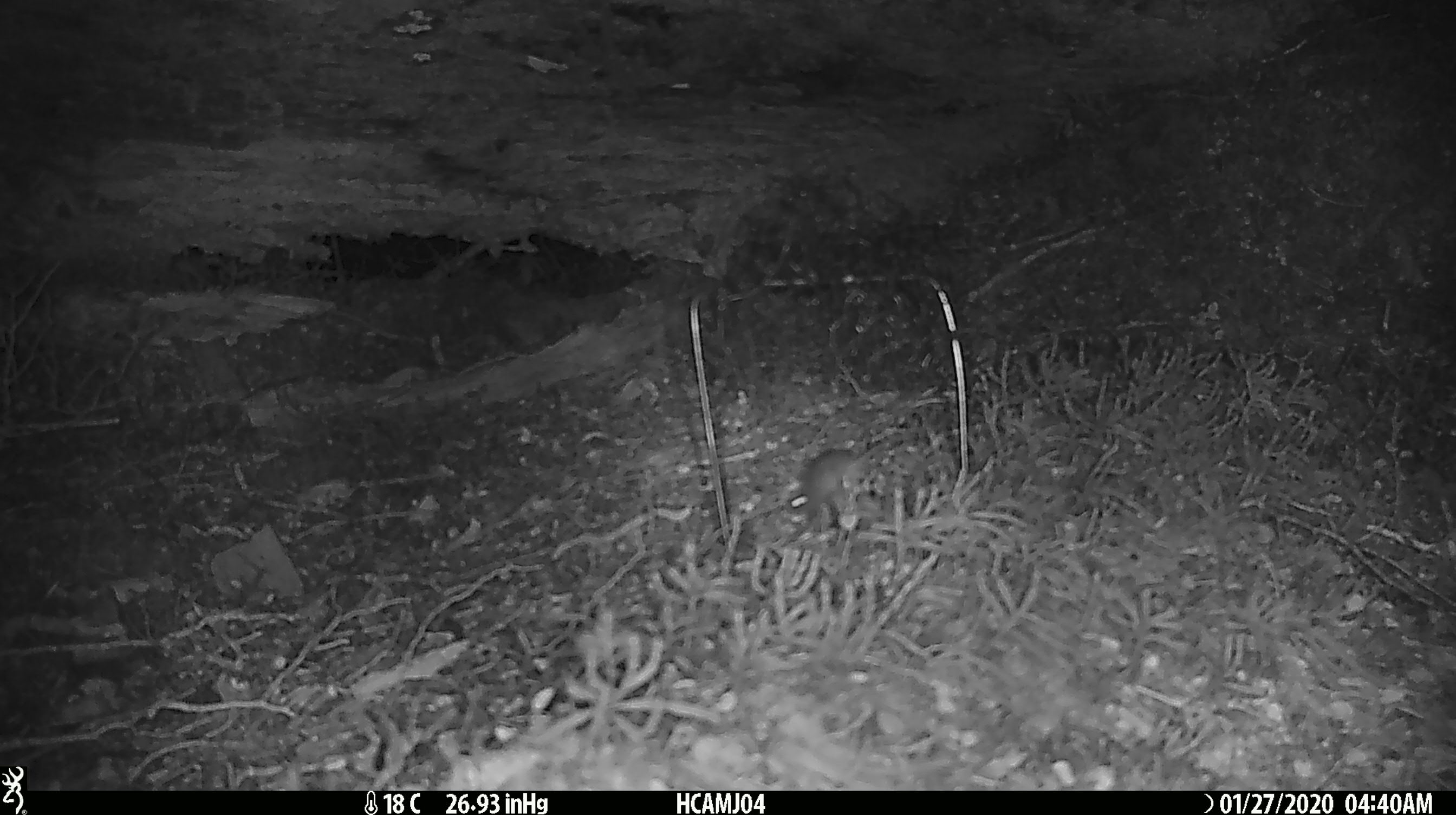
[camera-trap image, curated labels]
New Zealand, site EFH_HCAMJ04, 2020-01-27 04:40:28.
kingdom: Animalia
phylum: Chordata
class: Mammalia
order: Rodentia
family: Muridae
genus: Mus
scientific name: Mus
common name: mouse